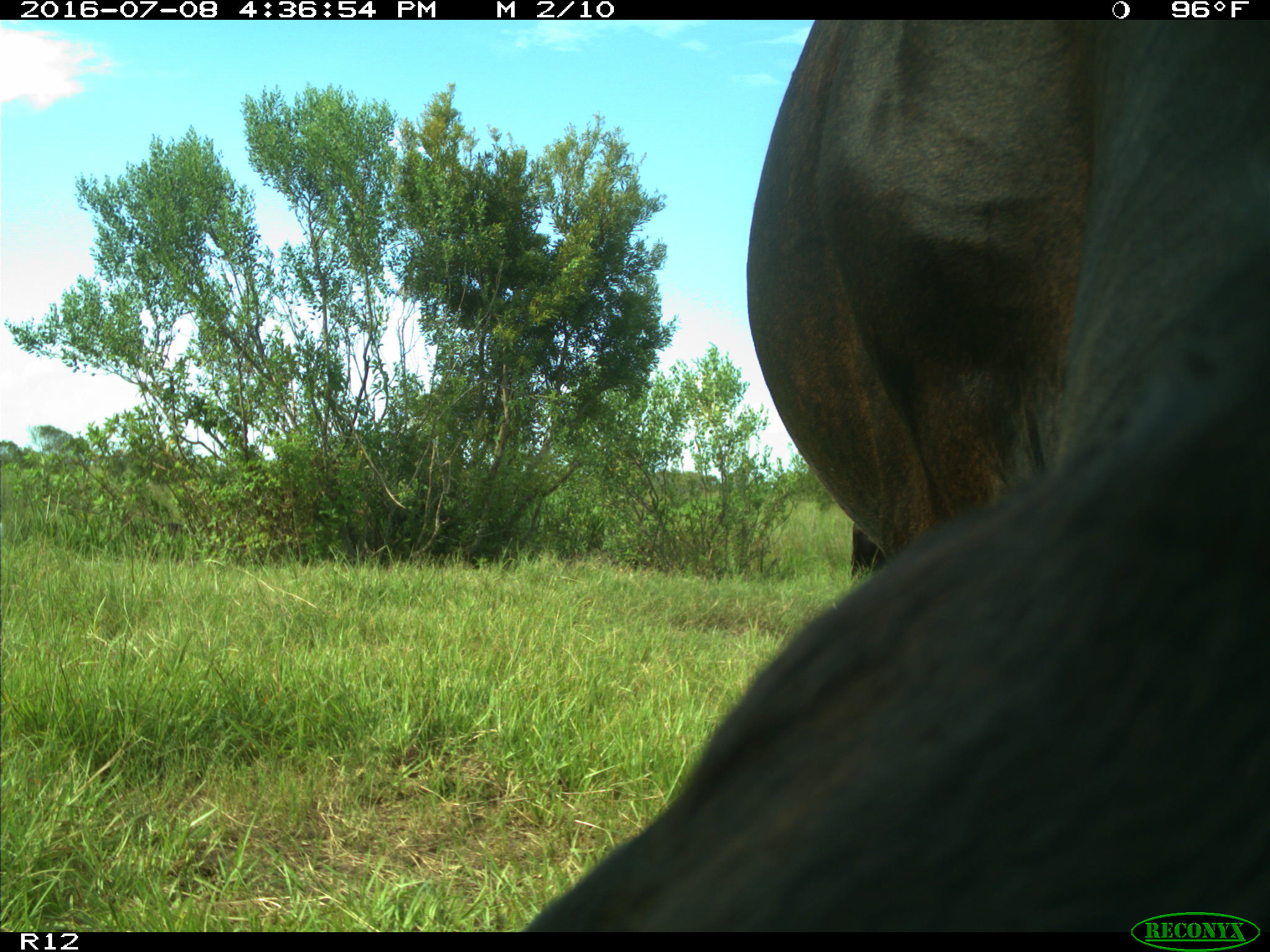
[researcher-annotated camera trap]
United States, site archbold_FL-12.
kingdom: Animalia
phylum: Chordata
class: Mammalia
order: Artiodactyla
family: Bovidae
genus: Bos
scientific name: Bos taurus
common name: domestic cow